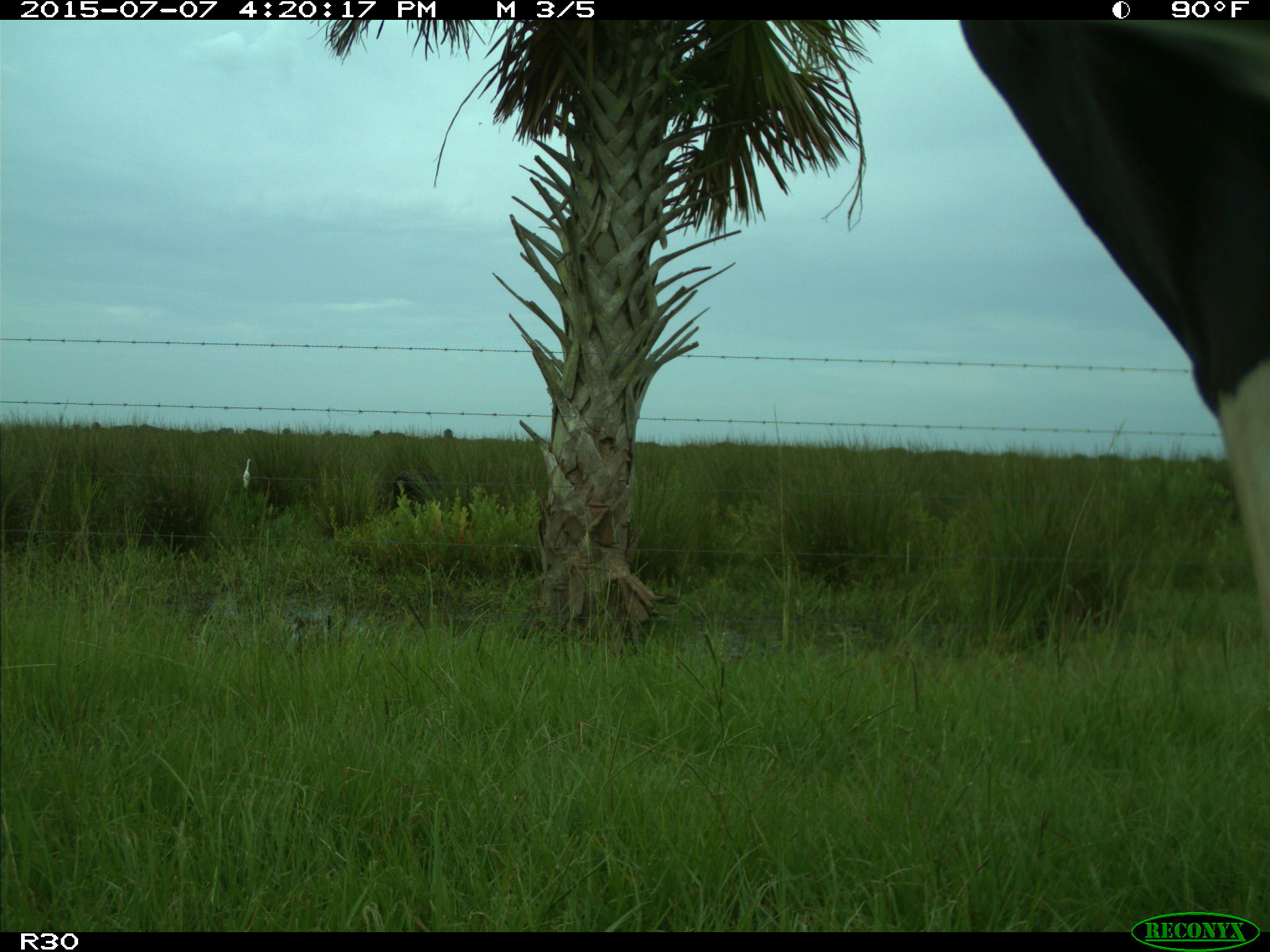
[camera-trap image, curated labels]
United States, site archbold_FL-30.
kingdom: Animalia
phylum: Chordata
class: Mammalia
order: Artiodactyla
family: Bovidae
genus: Bos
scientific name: Bos taurus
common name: domestic cow